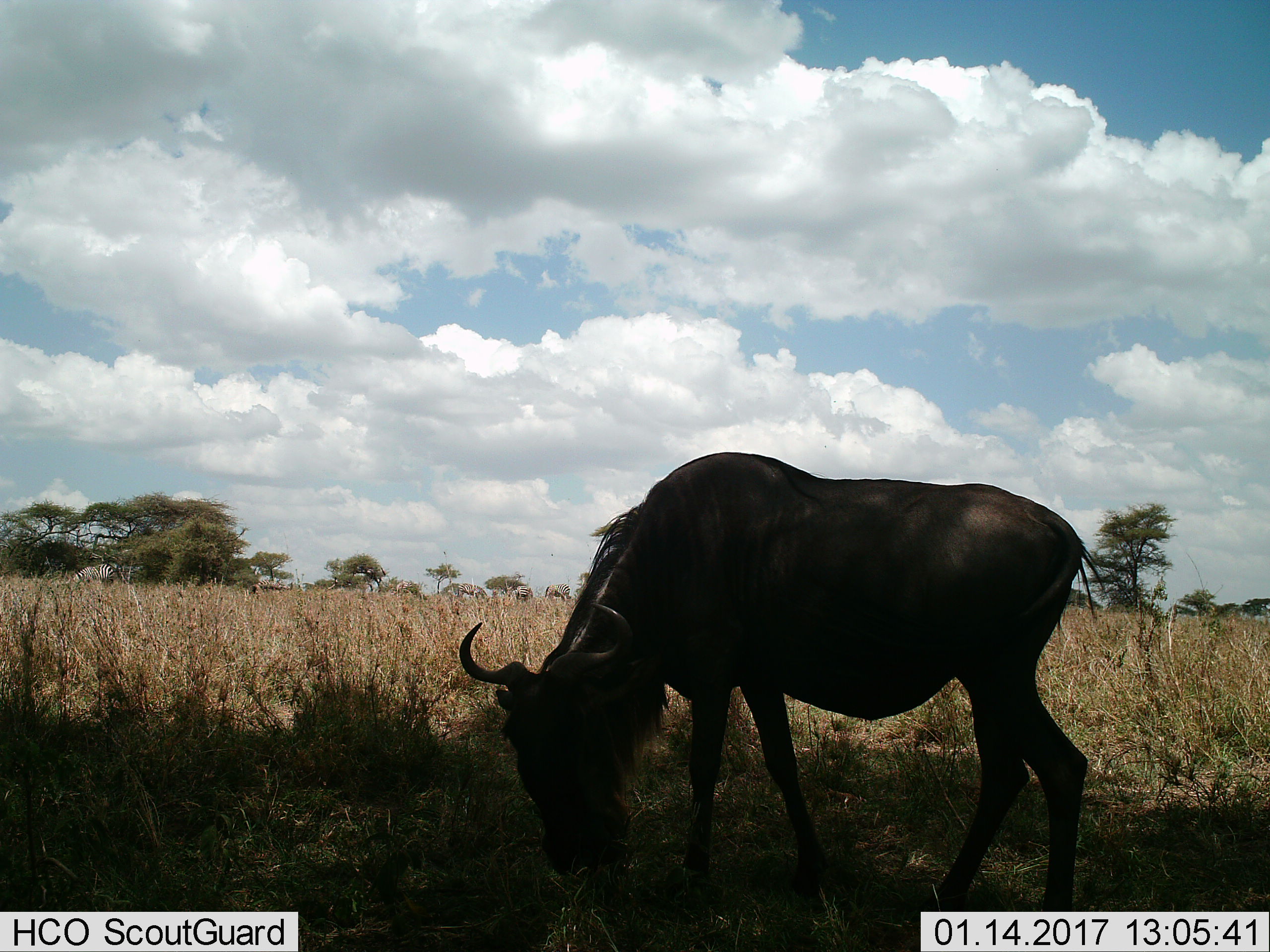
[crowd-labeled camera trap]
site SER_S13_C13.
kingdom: Animalia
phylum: Chordata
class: Mammalia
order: Artiodactyla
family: Bovidae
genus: Connochaetes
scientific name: Connochaetes taurinus taurinus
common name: blue wildebeest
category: wildebeestblue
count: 1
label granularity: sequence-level